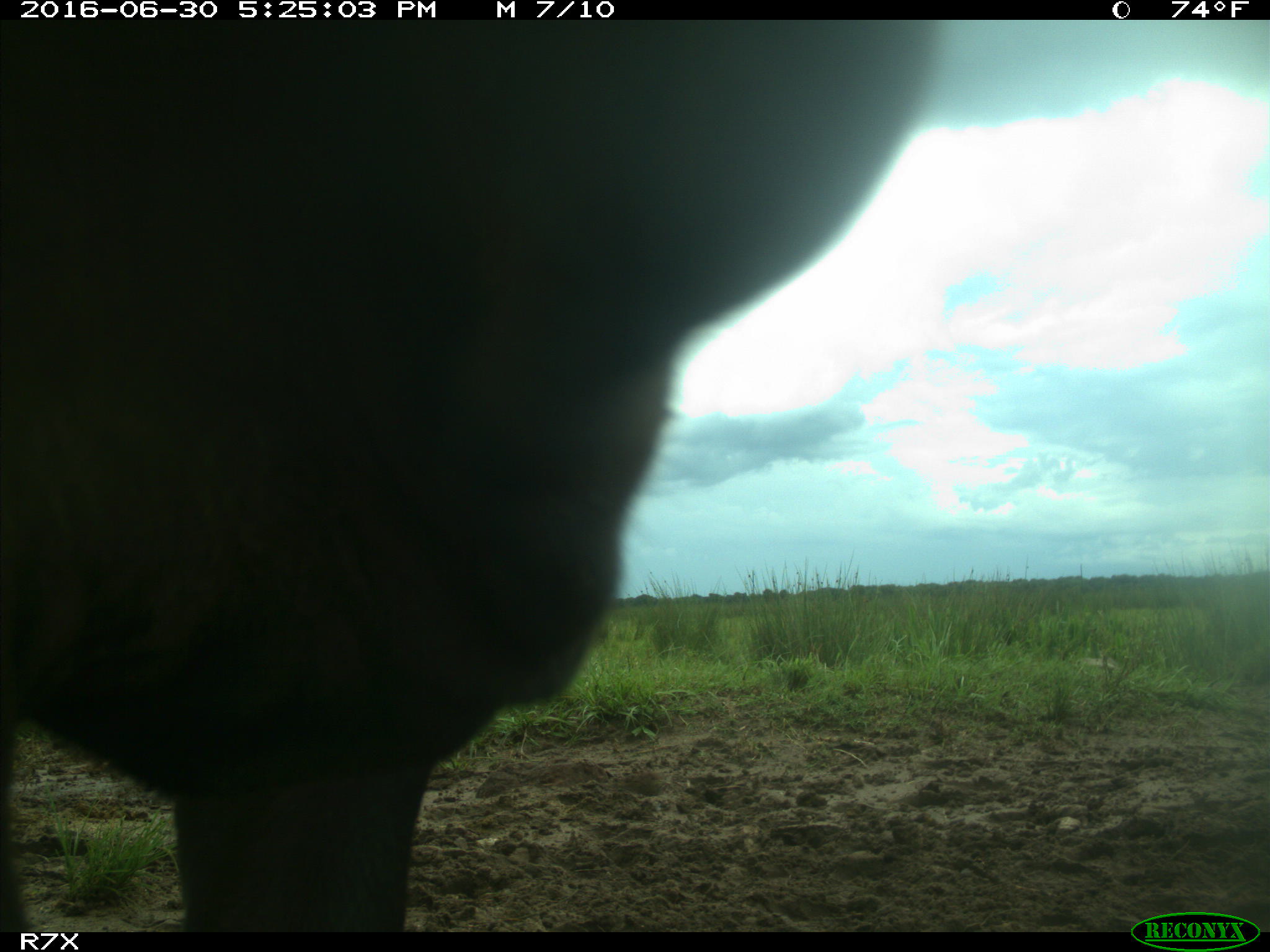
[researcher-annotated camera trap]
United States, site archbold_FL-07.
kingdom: Animalia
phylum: Chordata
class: Mammalia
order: Artiodactyla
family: Bovidae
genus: Bos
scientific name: Bos taurus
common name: domestic cow